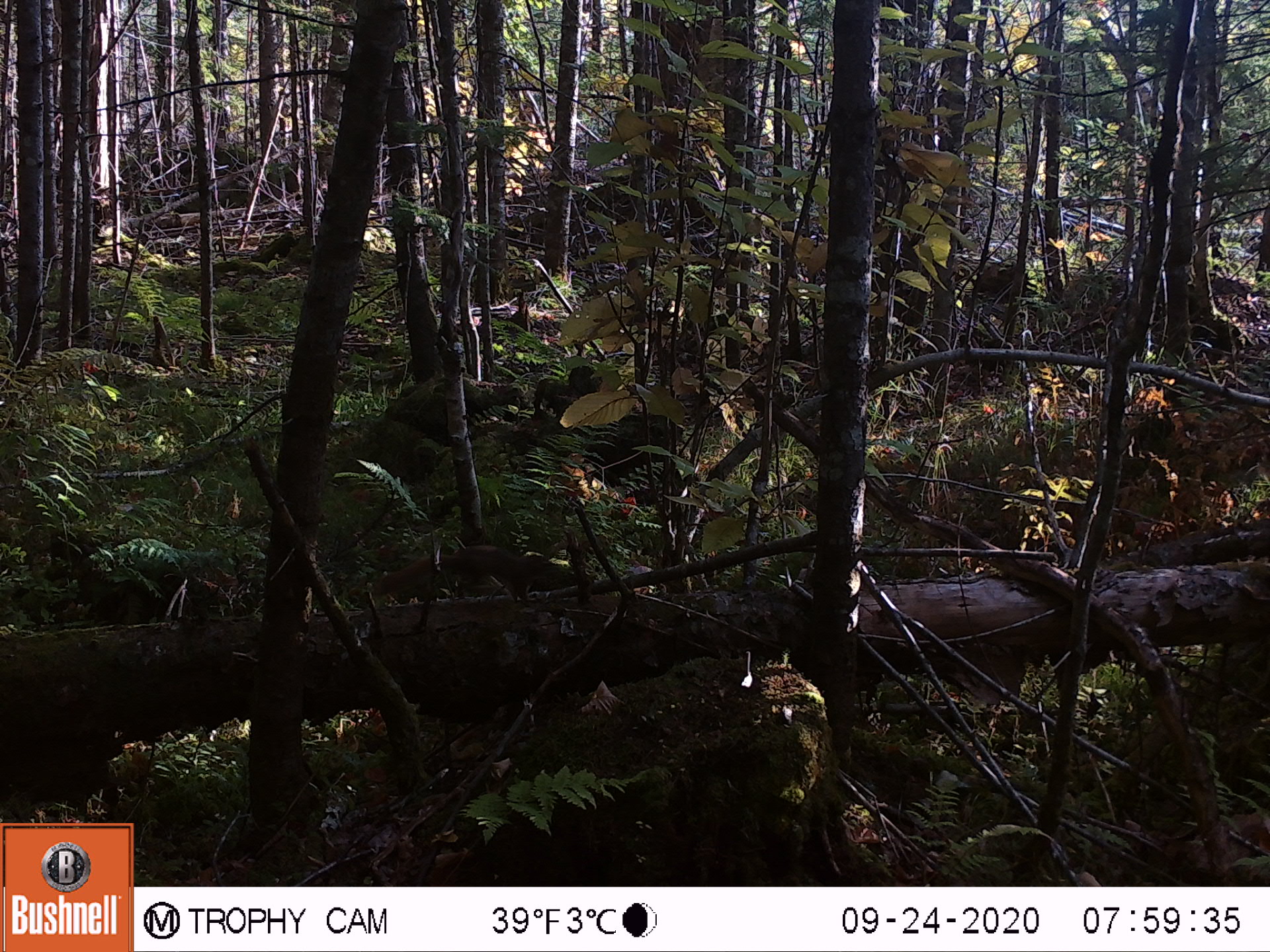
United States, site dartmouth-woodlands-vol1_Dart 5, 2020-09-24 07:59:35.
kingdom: Animalia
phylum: Chordata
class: Mammalia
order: Rodentia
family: Sciuridae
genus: Sciurus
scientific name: Sciurus carolinensis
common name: gray squirrel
Gray squirrel (Sciurus carolinensis).